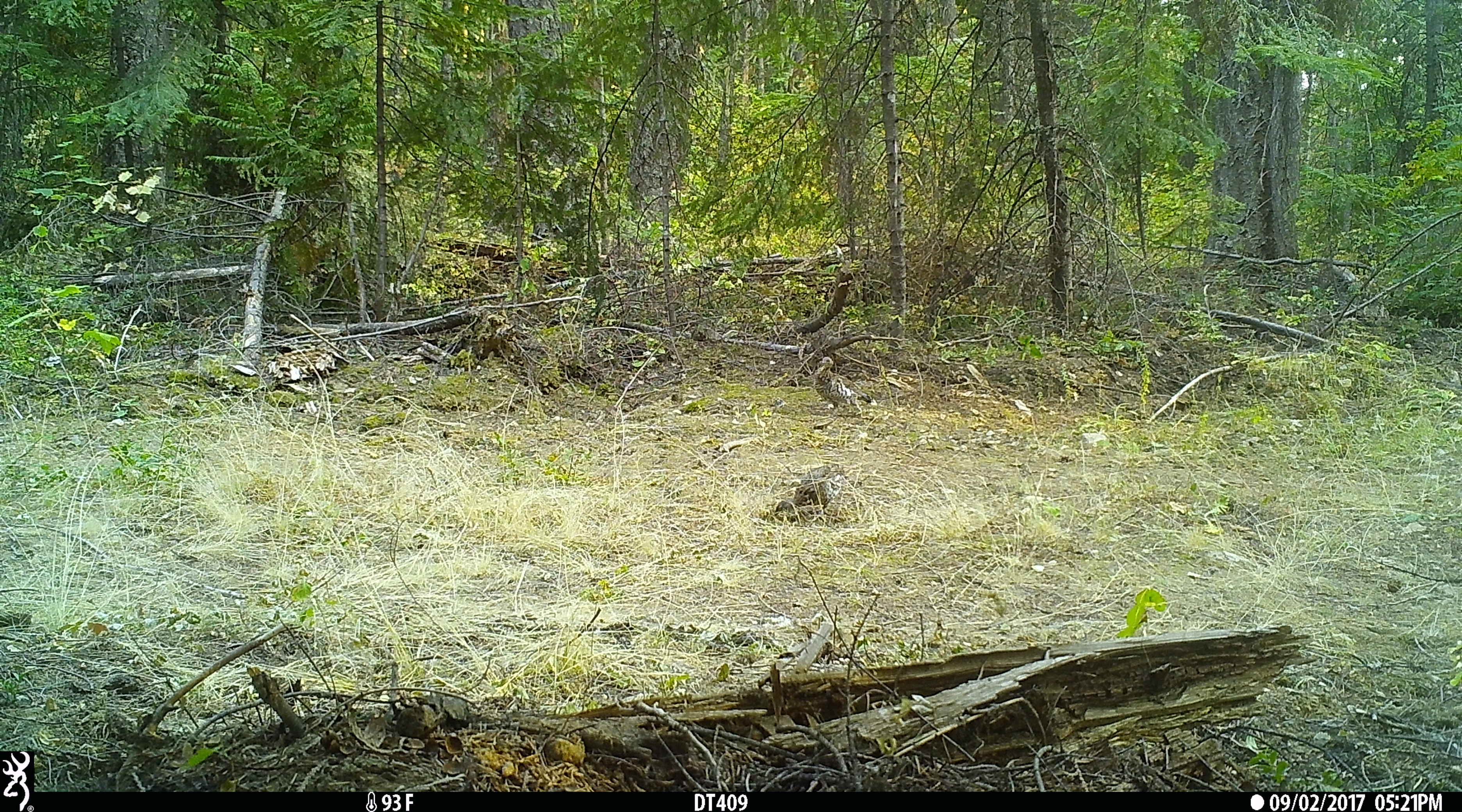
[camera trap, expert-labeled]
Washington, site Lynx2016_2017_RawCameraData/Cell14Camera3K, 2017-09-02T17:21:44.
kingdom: Animalia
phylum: Chordata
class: Aves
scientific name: Aves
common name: birds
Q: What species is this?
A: Aves (birds).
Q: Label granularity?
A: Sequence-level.